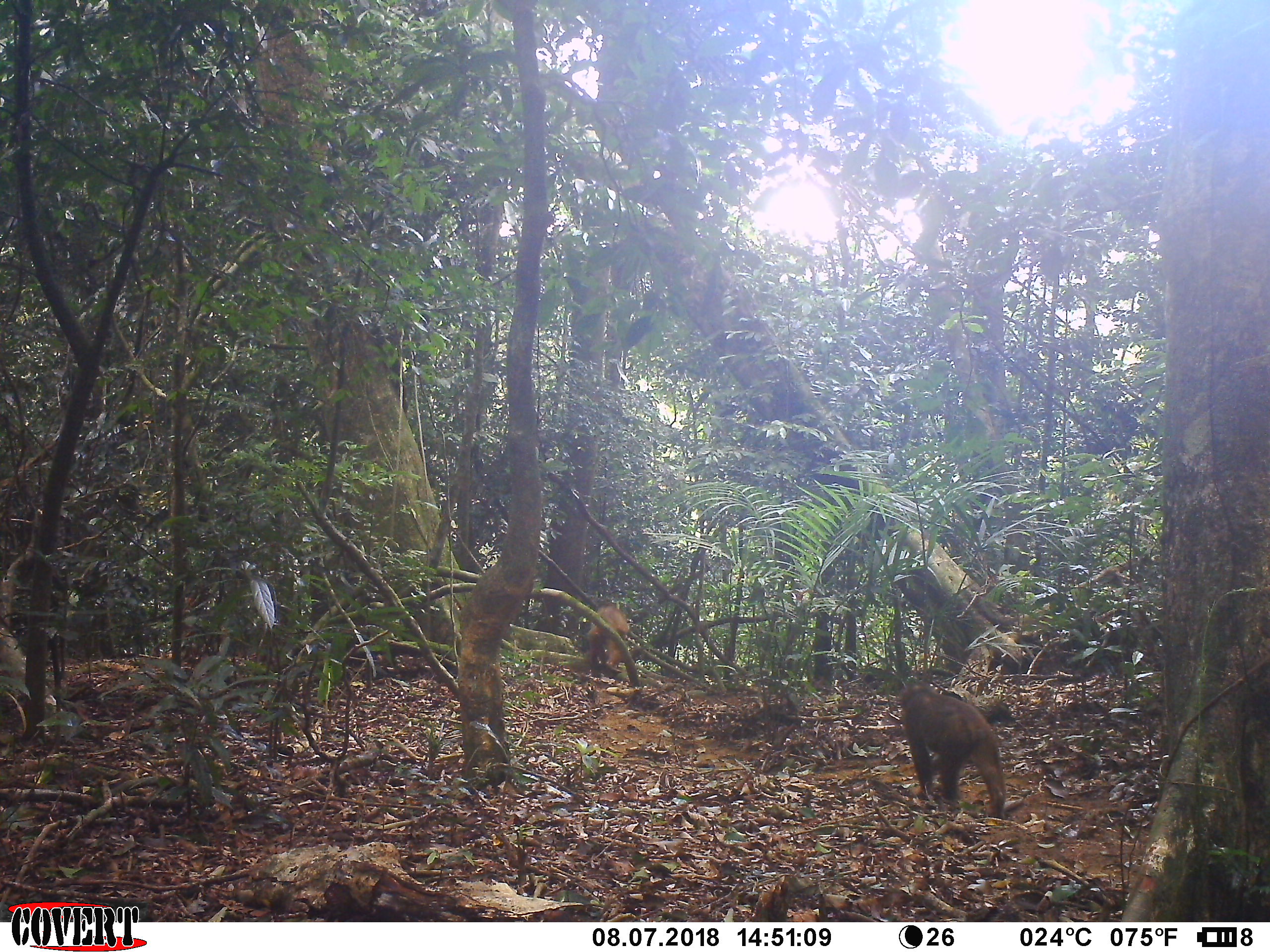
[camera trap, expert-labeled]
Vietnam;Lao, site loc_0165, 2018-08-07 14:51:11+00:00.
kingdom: Animalia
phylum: Chordata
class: Mammalia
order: Primates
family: Cercopithecidae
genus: Macaca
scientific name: Macaca arctoides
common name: stump-tailed macaque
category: stump tailed macaque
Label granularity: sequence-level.